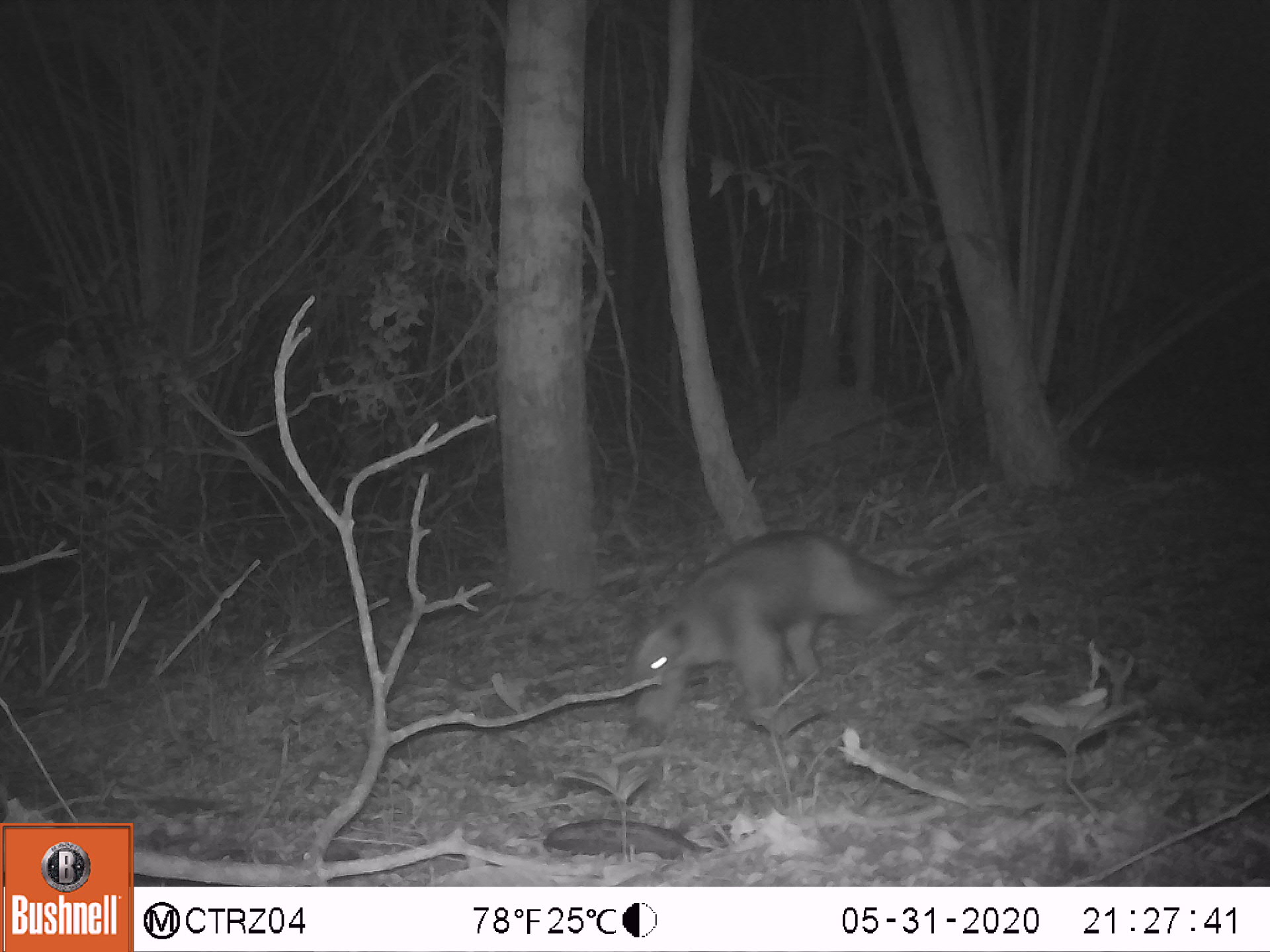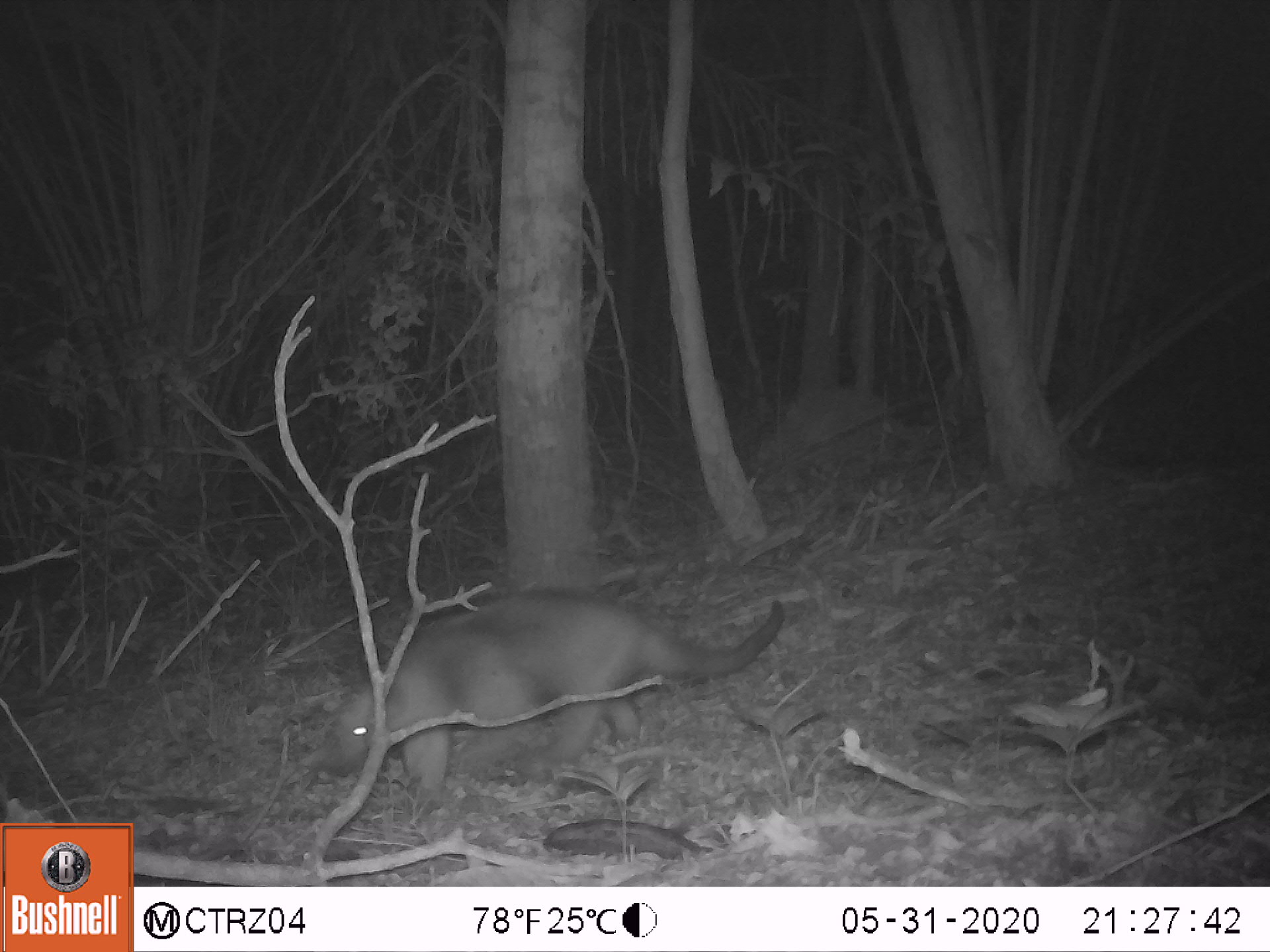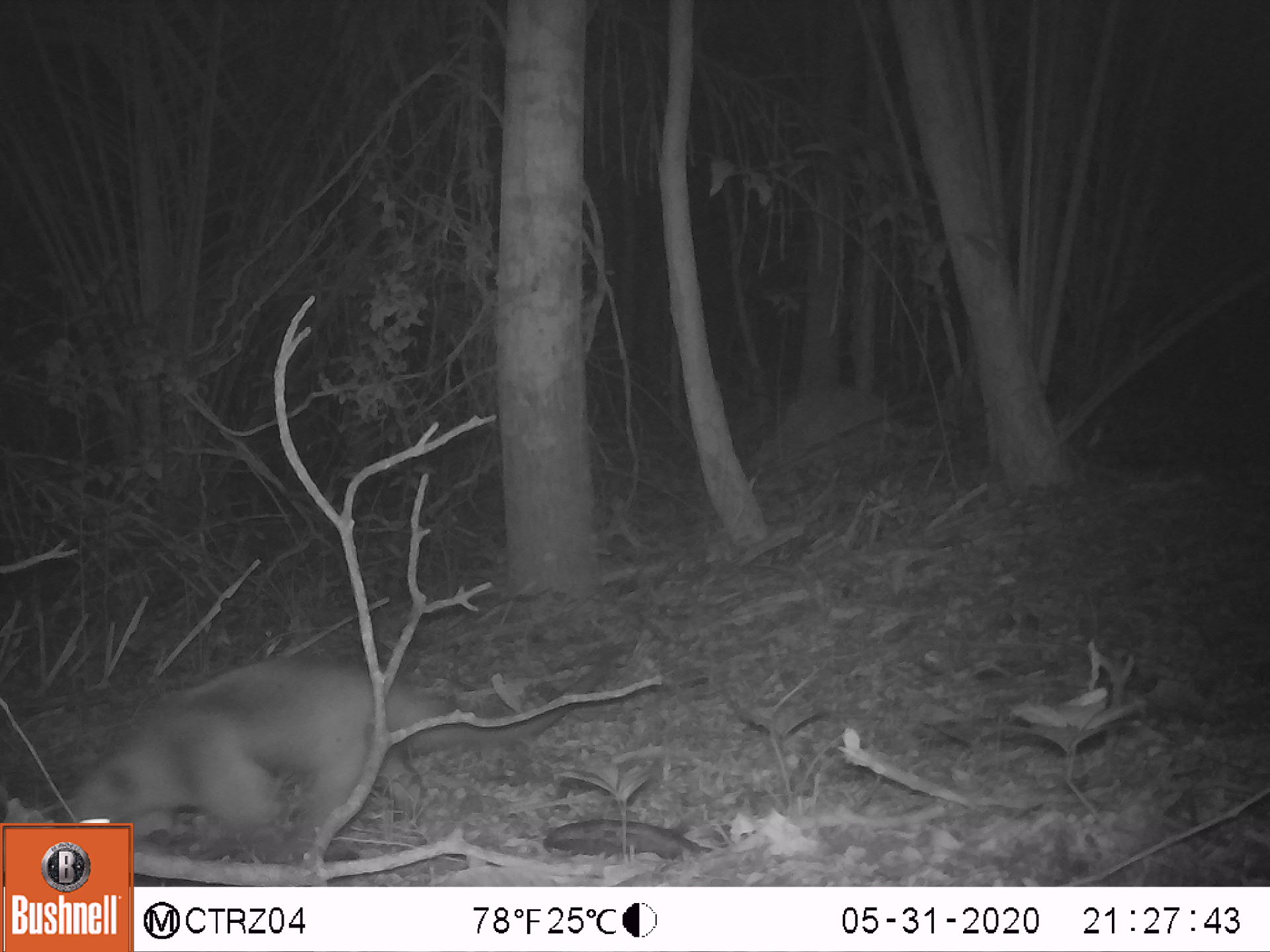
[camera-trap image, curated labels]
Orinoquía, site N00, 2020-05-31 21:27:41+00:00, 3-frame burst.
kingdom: Animalia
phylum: Chordata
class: Mammalia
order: Pilosa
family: Myrmecophagidae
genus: Tamandua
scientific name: Tamandua tetradactyla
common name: southern tamandua